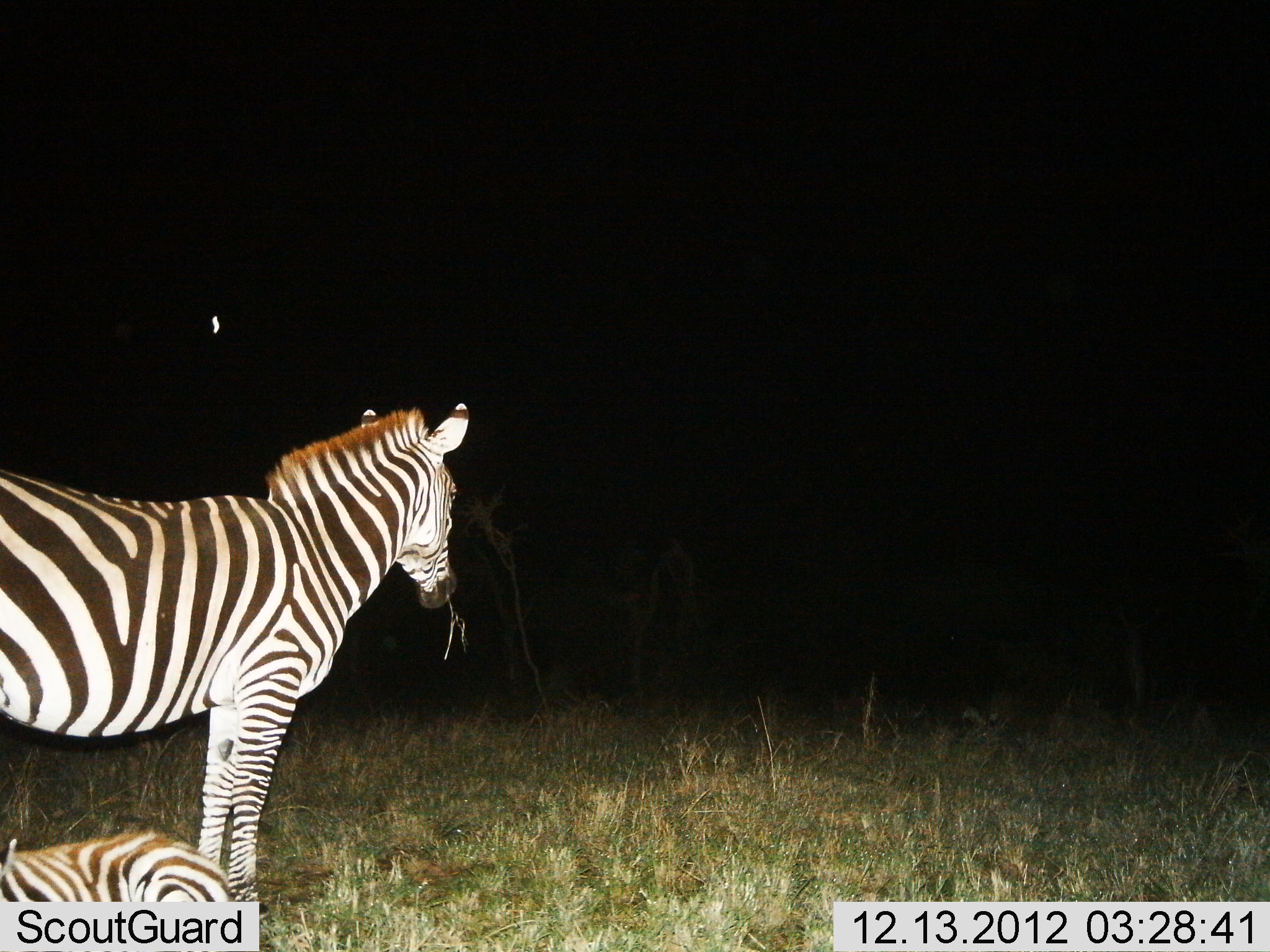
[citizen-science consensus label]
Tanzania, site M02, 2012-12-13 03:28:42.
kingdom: Animalia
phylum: Chordata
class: Mammalia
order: Perissodactyla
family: Equidae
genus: Equus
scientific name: Equus quagga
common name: plains zebra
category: zebra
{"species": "zebra (plains zebra) (Equus quagga)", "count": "2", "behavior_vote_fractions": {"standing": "73%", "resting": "77%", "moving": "0%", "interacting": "0%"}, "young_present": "36%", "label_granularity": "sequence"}